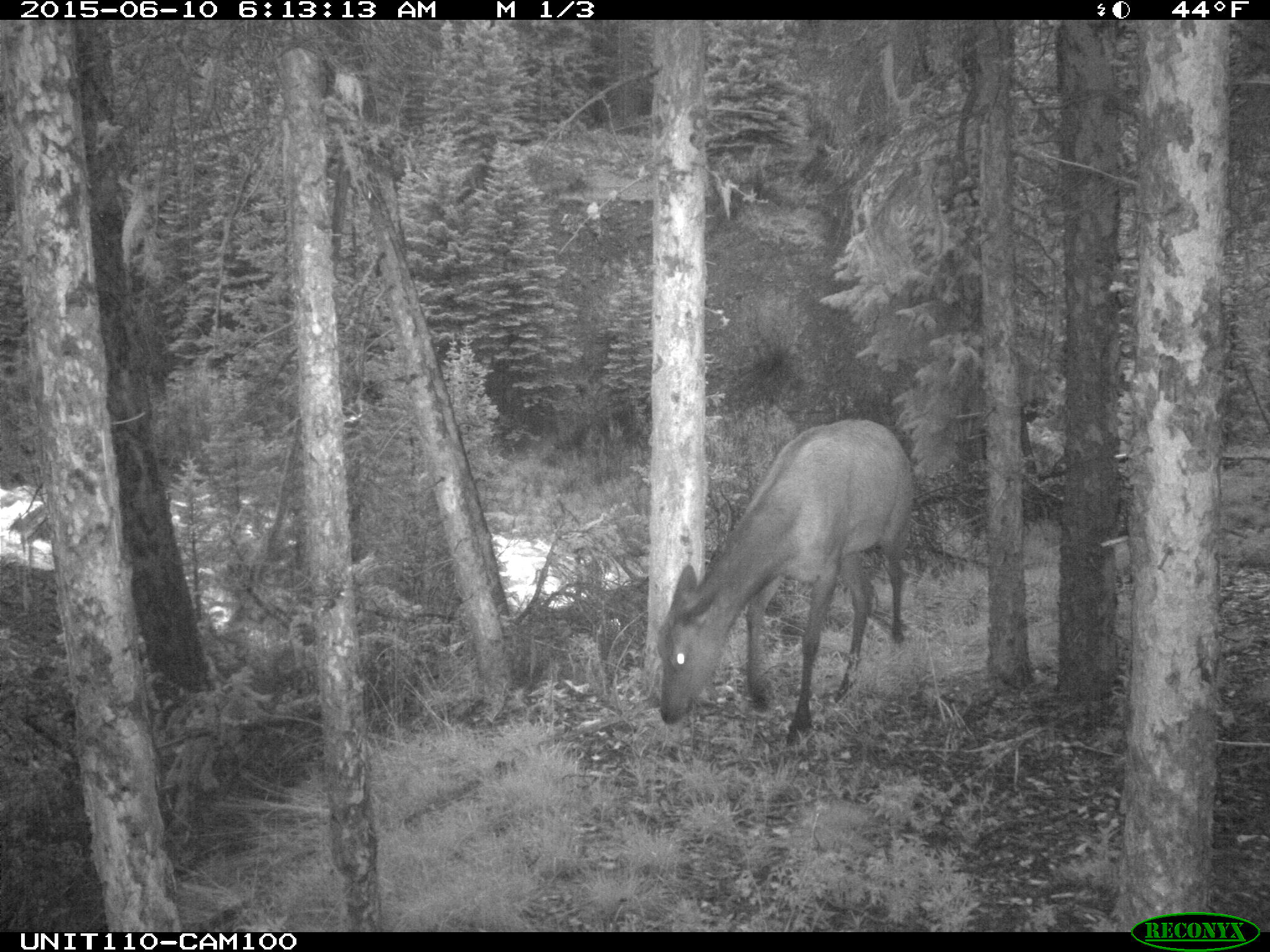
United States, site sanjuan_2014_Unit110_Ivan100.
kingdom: Animalia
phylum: Chordata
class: Mammalia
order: Artiodactyla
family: Cervidae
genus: Cervus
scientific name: Cervus elaphus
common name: red deer